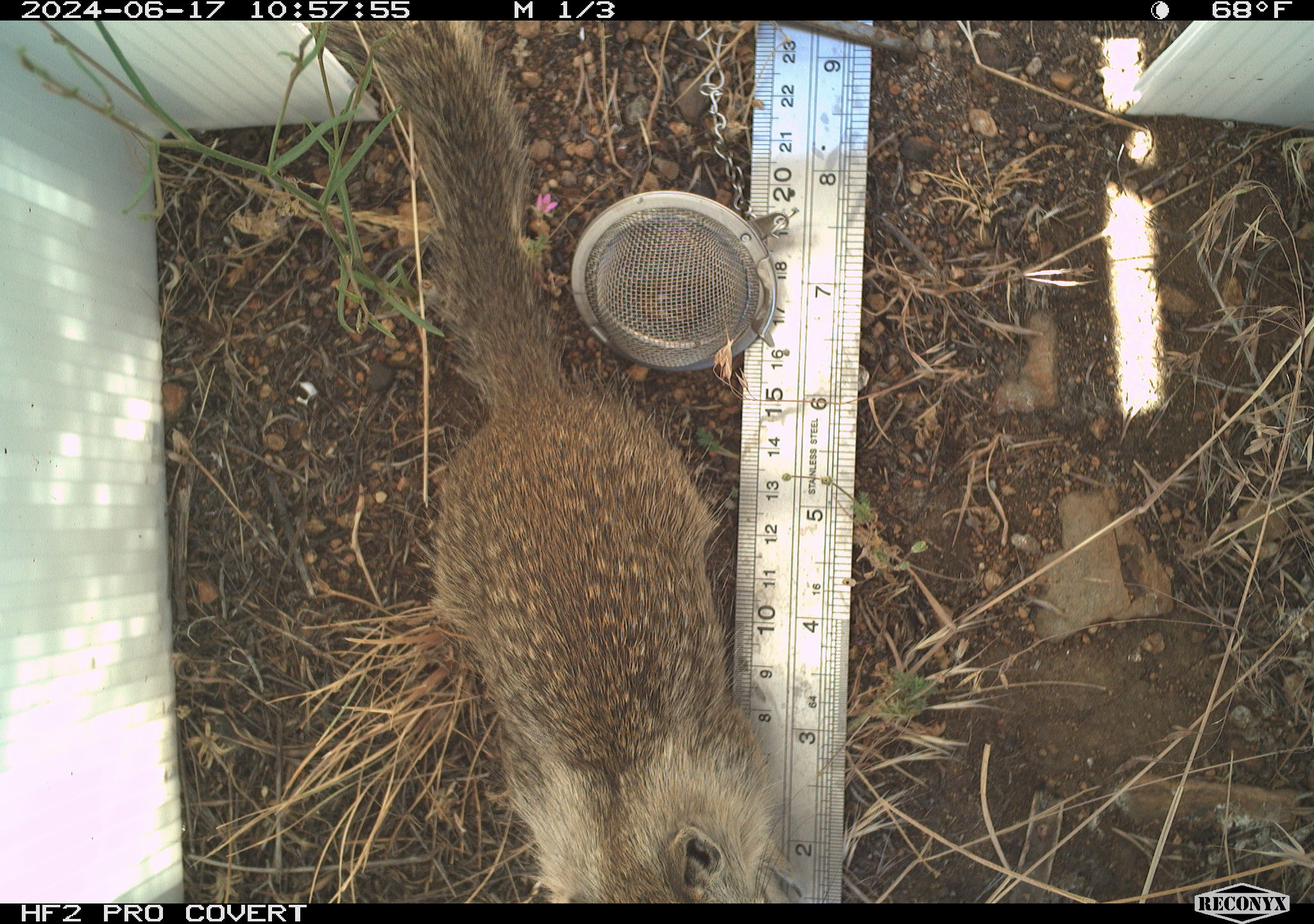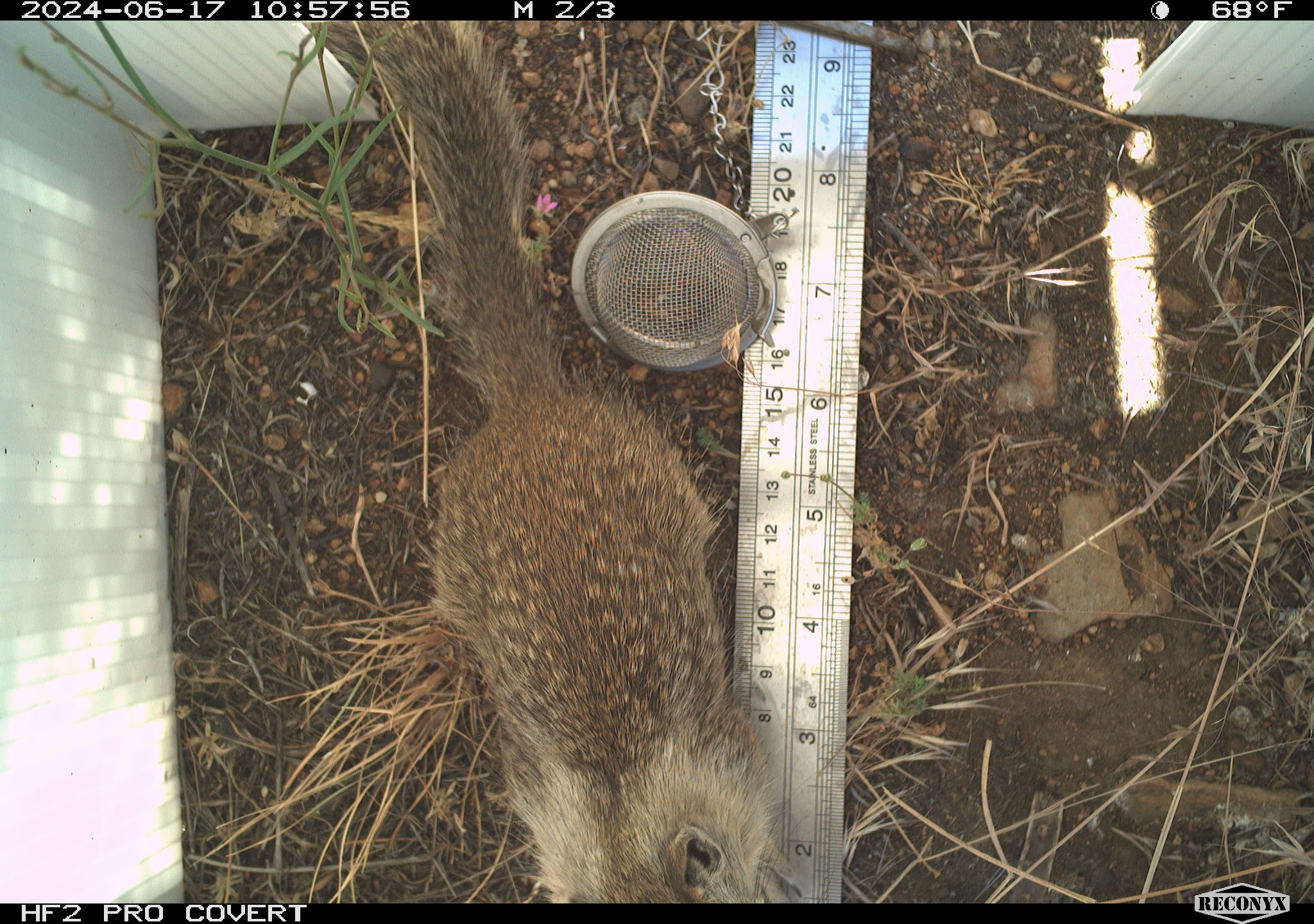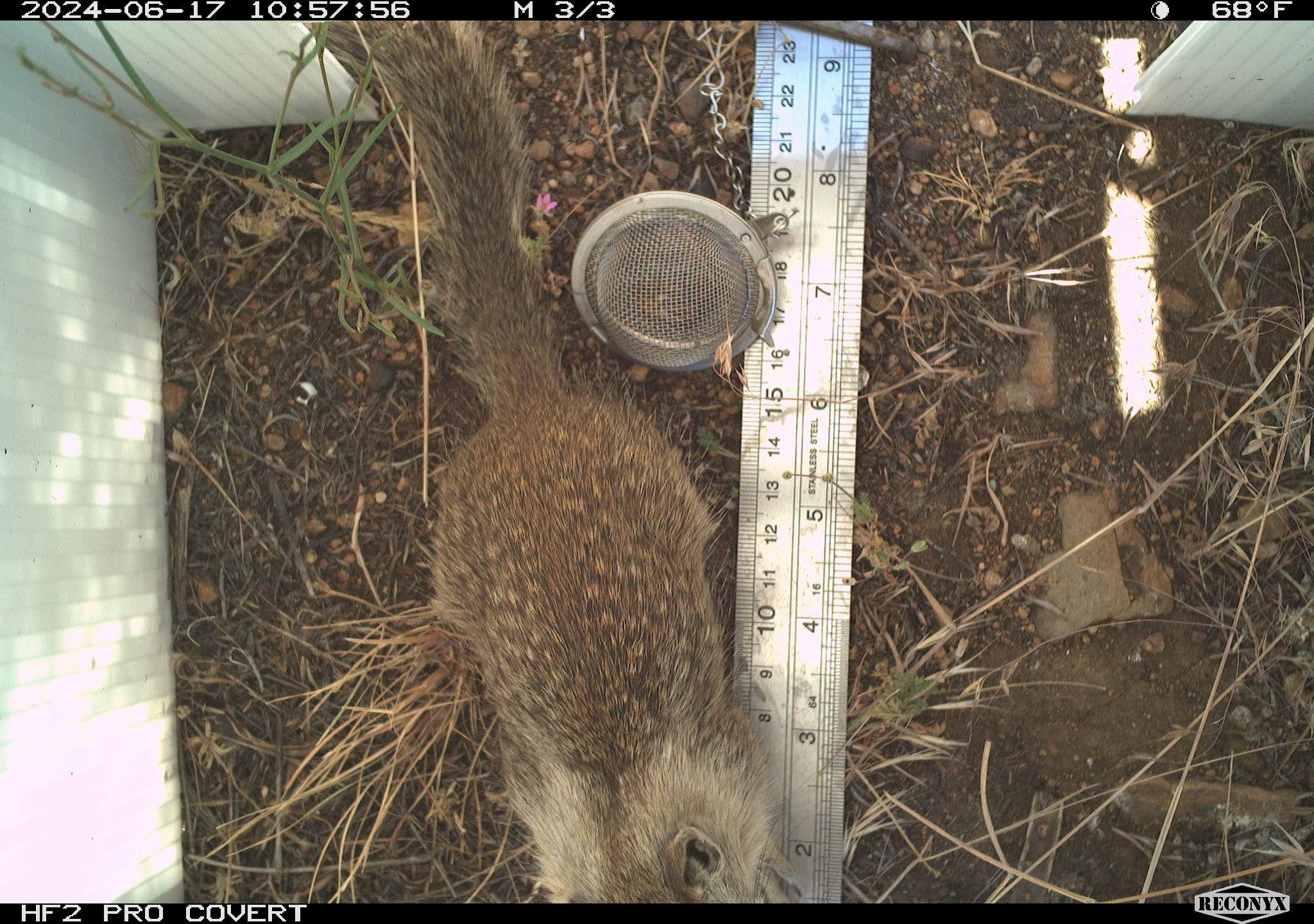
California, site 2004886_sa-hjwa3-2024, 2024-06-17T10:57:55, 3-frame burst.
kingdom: Animalia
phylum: Chordata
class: Mammalia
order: Rodentia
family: Sciuridae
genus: Otospermophilus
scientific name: Otospermophilus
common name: north american rock squirrels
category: otospermophilus species